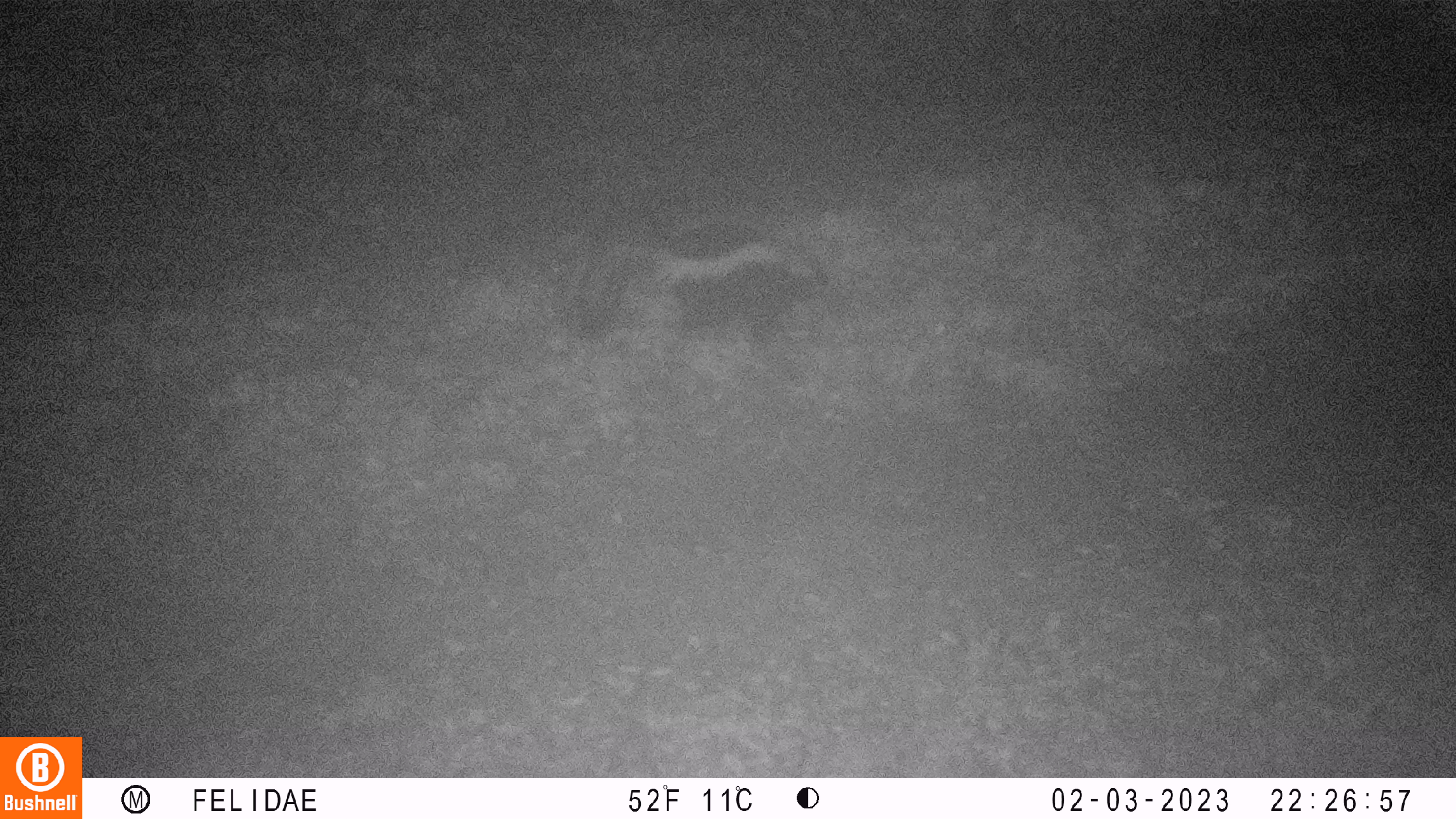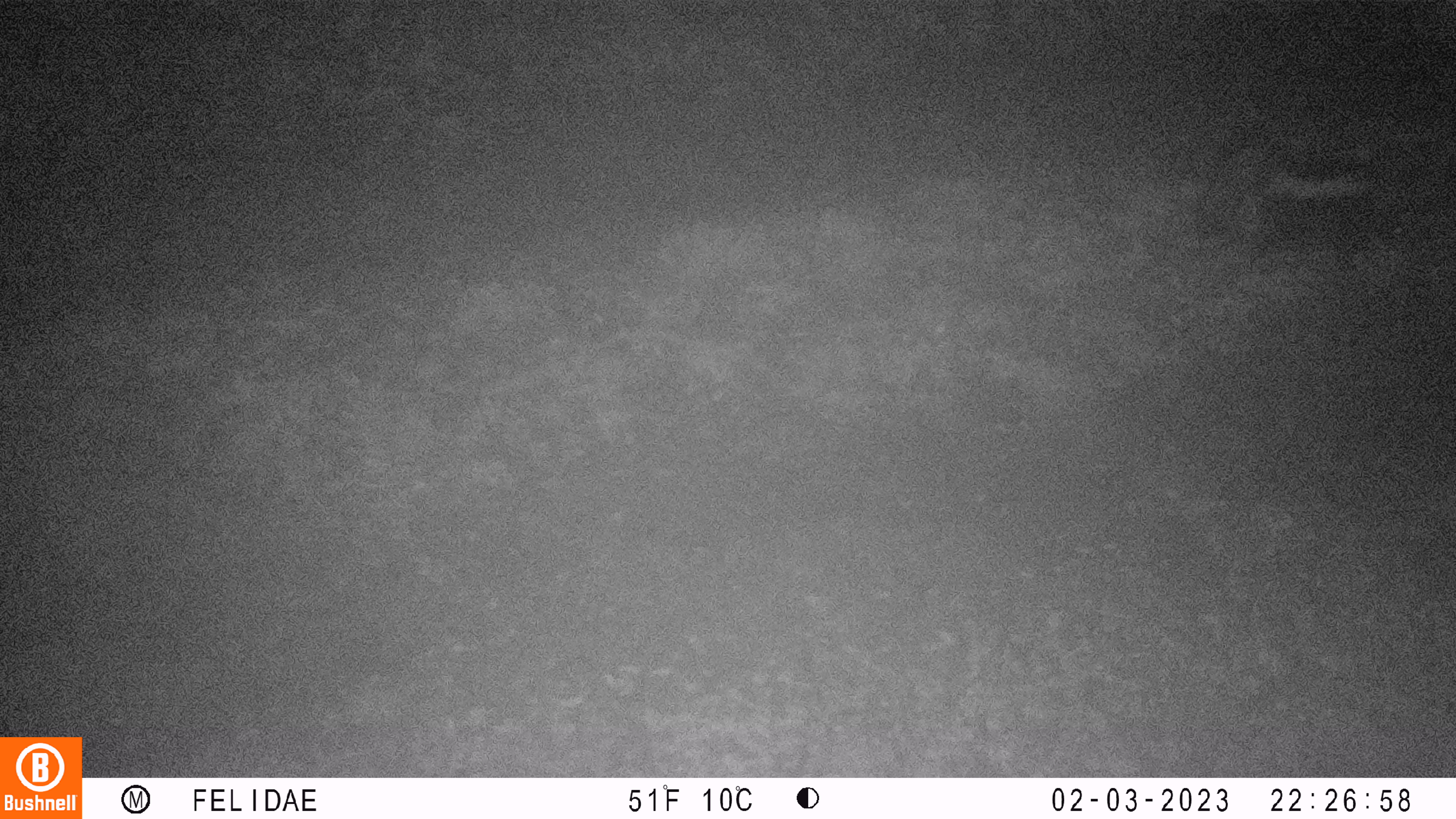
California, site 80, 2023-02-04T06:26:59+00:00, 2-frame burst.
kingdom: Animalia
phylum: Chordata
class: Mammalia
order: Carnivora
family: Mephitidae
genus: Mephitis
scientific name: Mephitis mephitis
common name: striped skunk